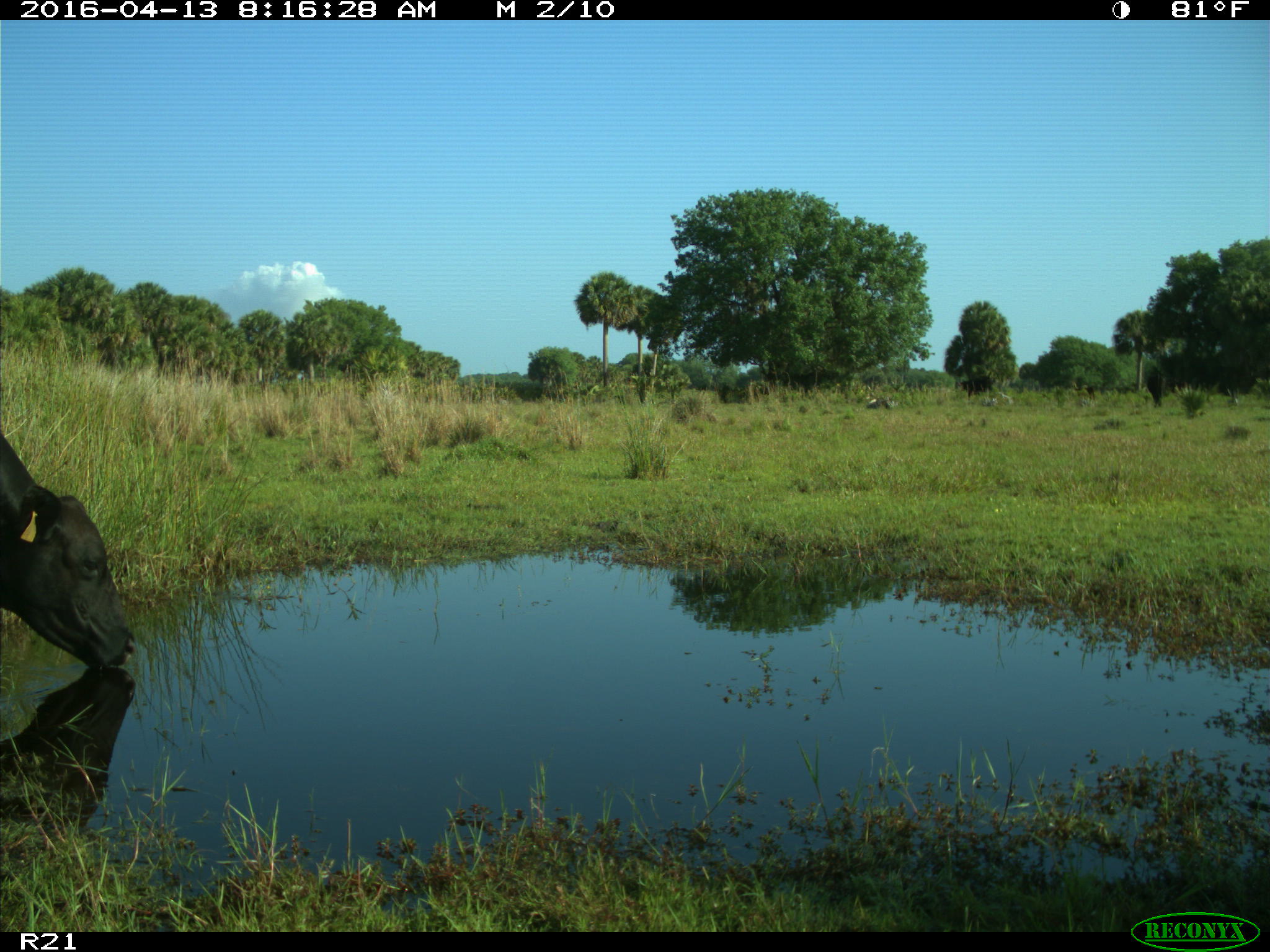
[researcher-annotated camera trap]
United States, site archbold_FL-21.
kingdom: Animalia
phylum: Chordata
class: Mammalia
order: Artiodactyla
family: Bovidae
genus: Bos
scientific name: Bos taurus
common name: domestic cow